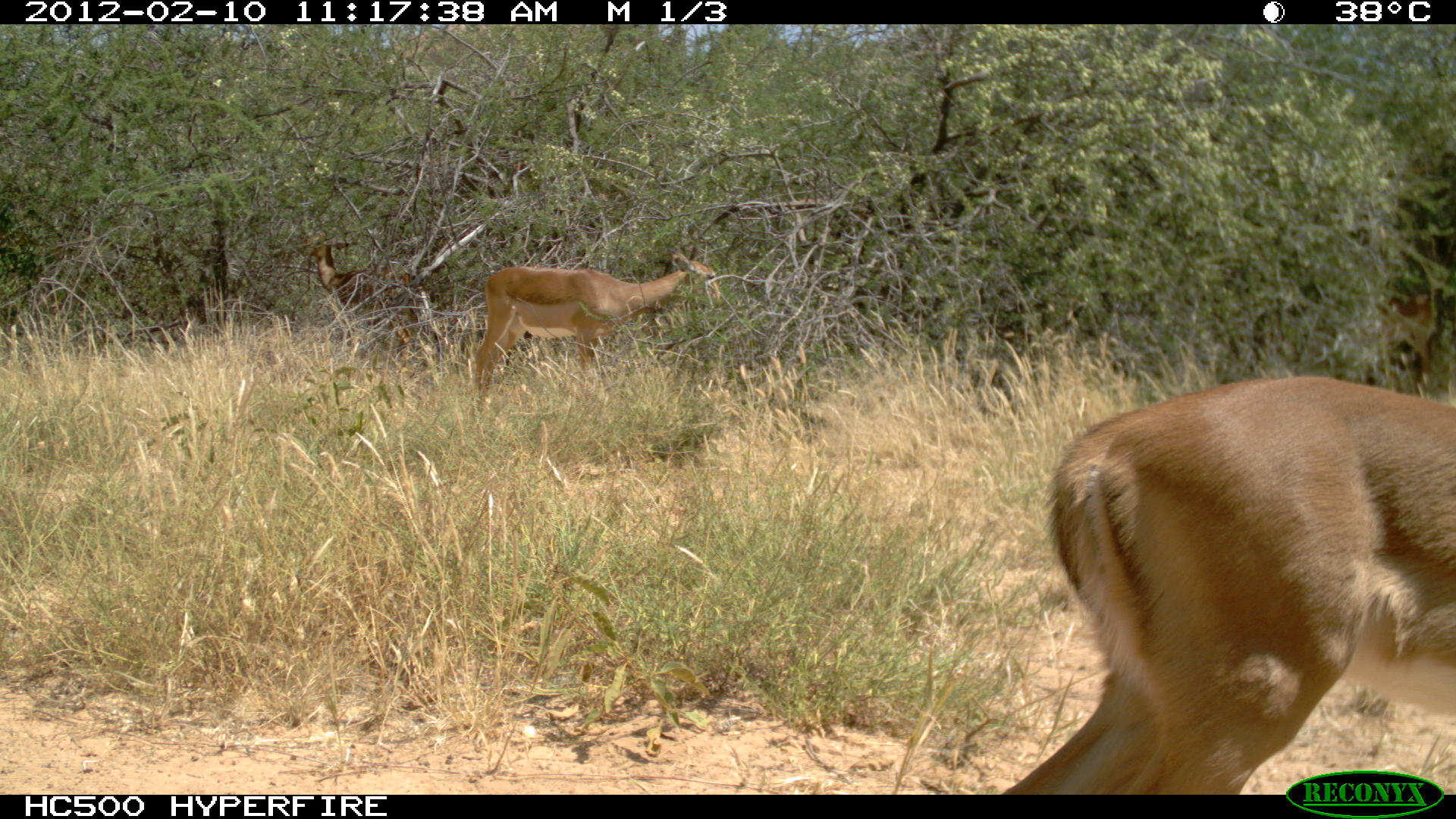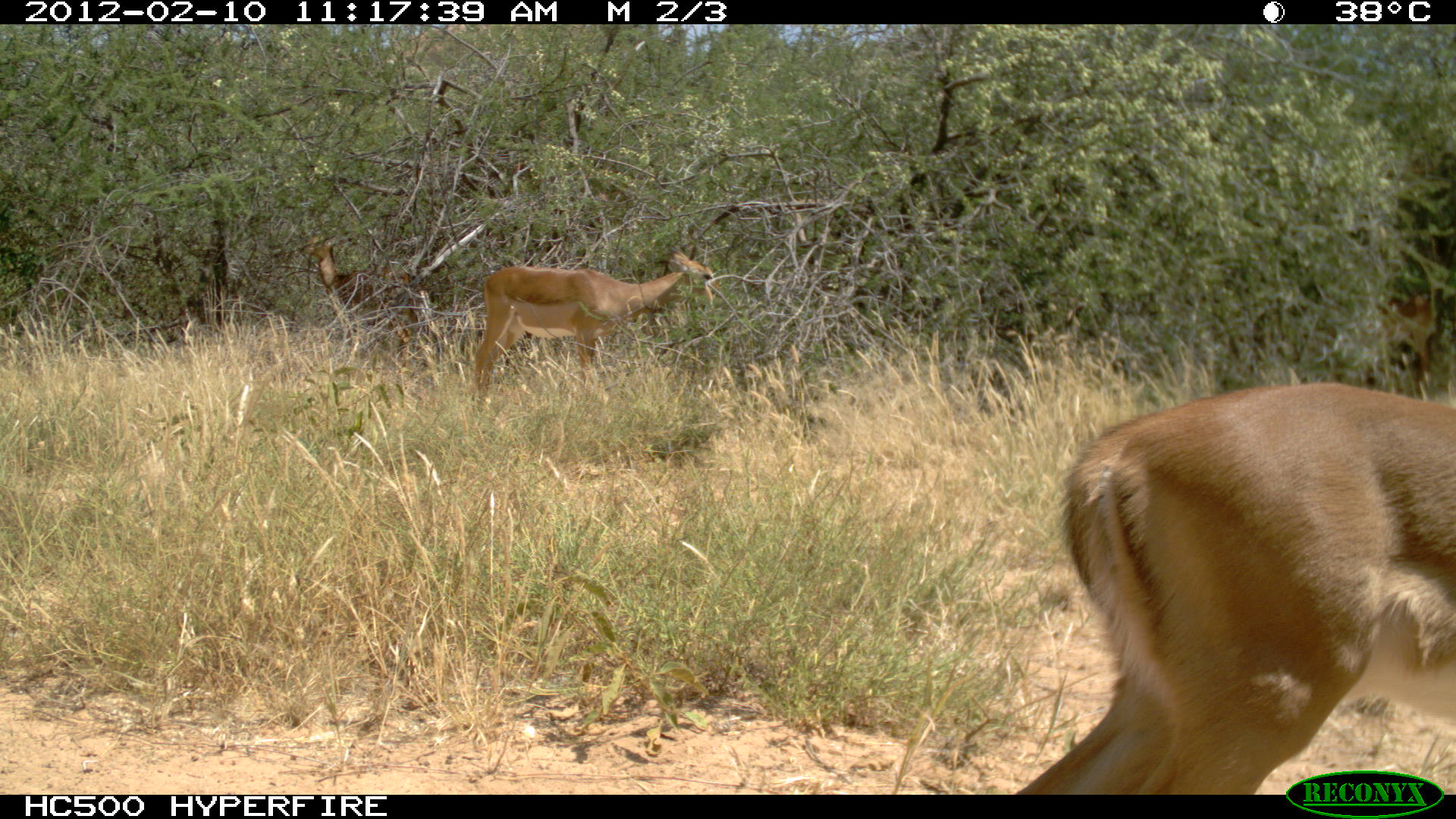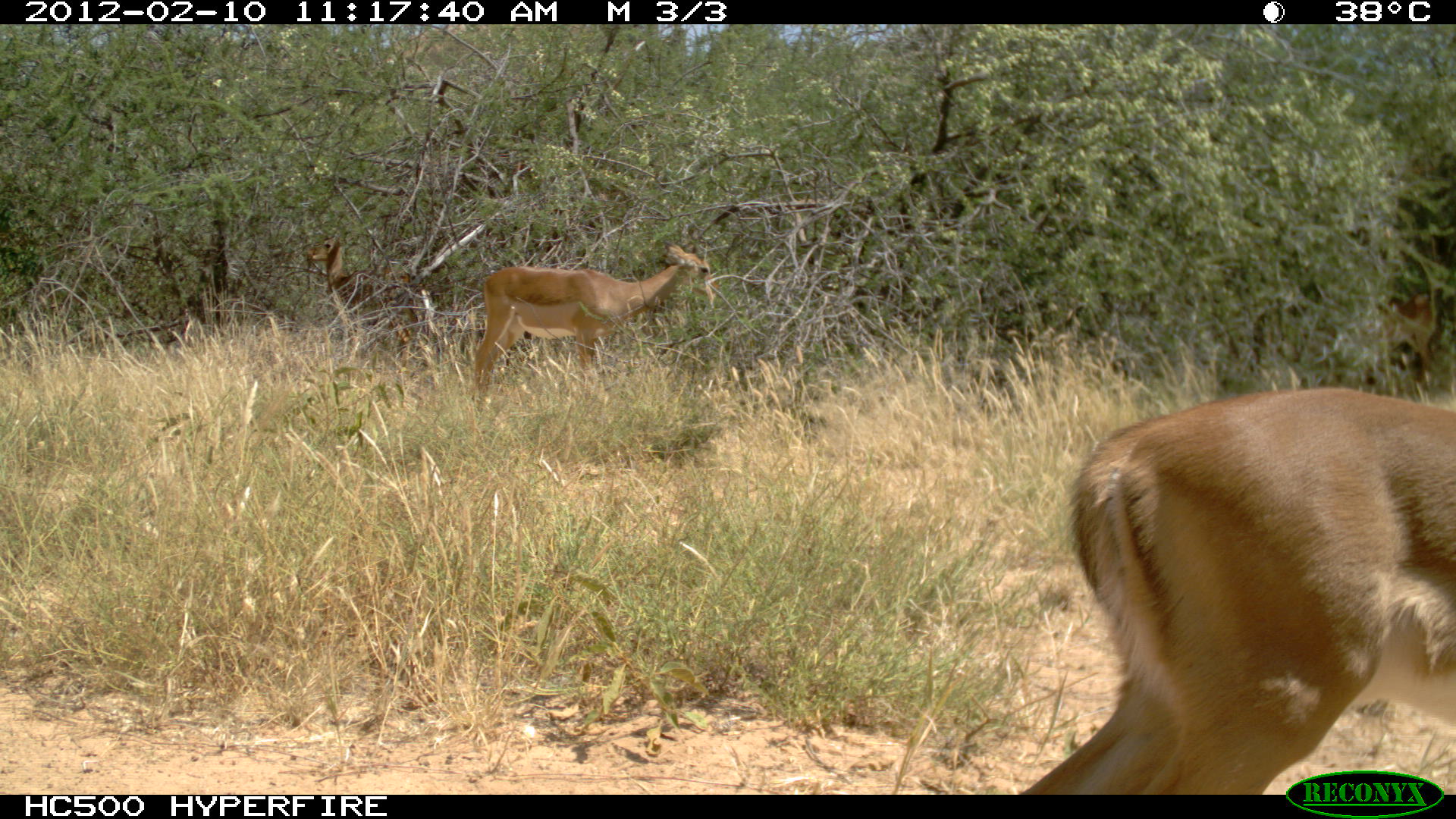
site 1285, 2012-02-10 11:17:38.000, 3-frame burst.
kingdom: Animalia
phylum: Chordata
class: Mammalia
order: Artiodactyla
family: Bovidae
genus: Aepyceros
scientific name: Aepyceros melampus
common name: impala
Aepyceros melampus (impala), count 4.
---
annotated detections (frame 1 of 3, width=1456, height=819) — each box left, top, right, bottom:
aepyceros melampus: 992, 367, 1454, 793; 467, 252, 721, 415; 1242, 279, 1445, 397; 291, 228, 441, 387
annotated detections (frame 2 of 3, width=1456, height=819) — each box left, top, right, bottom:
aepyceros melampus: 1013, 380, 1456, 794; 472, 248, 722, 409; 300, 232, 444, 385; 1250, 284, 1437, 373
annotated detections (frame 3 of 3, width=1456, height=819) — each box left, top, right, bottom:
aepyceros melampus: 1013, 384, 1455, 795; 470, 238, 720, 415; 1246, 277, 1439, 380; 304, 233, 432, 375